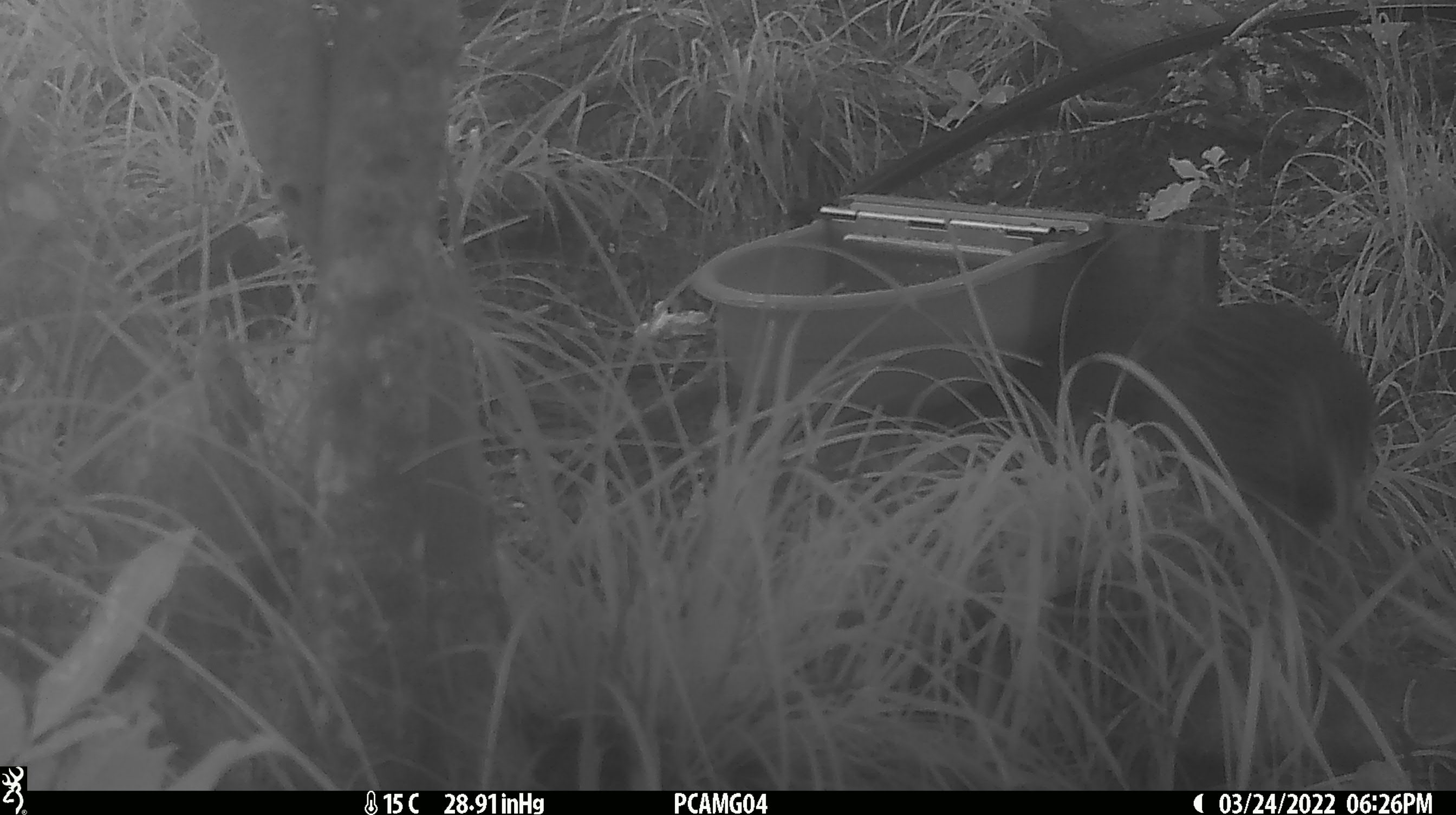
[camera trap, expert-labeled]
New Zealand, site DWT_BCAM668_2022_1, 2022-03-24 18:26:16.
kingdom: Animalia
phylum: Chordata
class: Aves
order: Gruiformes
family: Rallidae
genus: Gallirallus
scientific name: Gallirallus australis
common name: weka